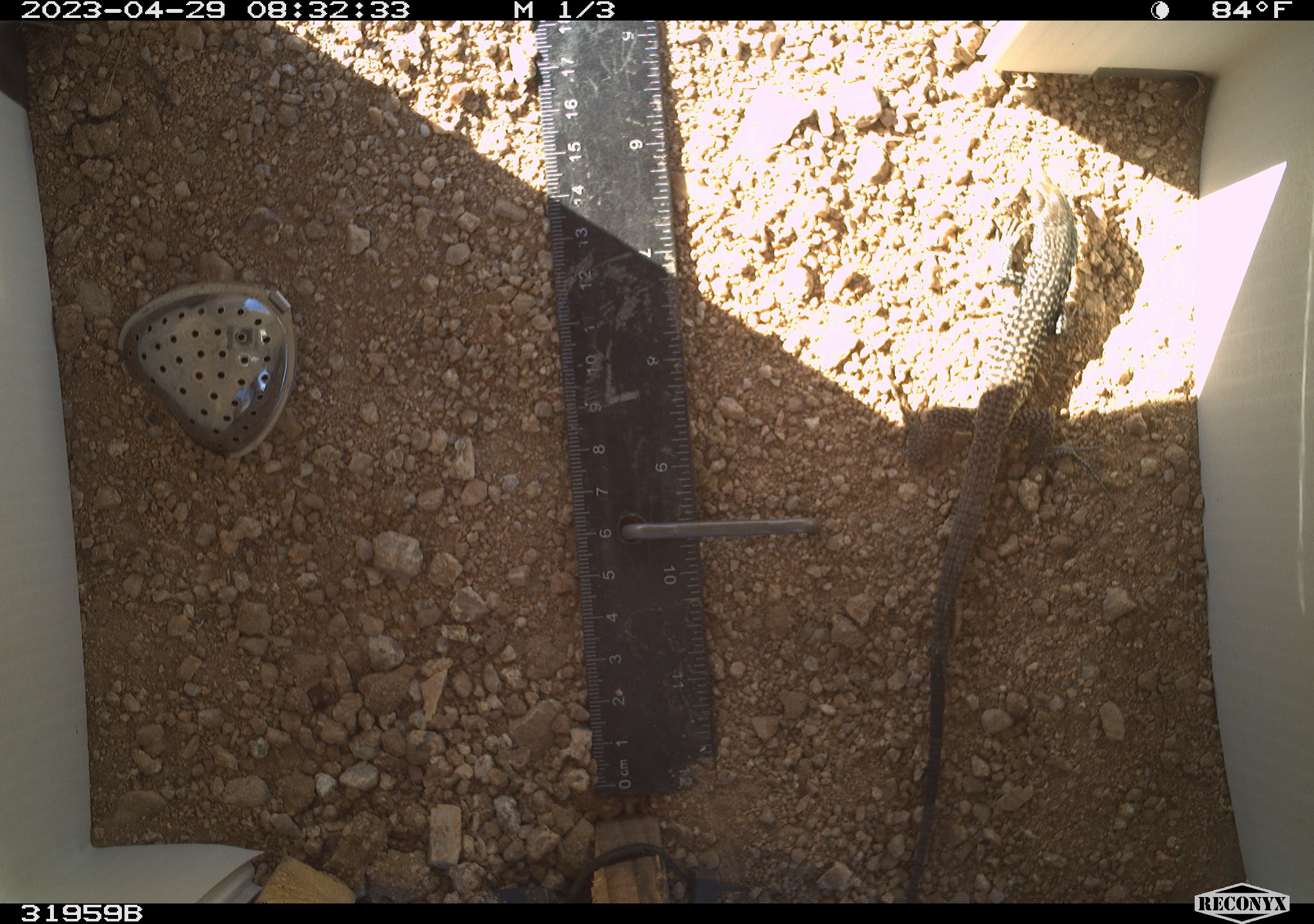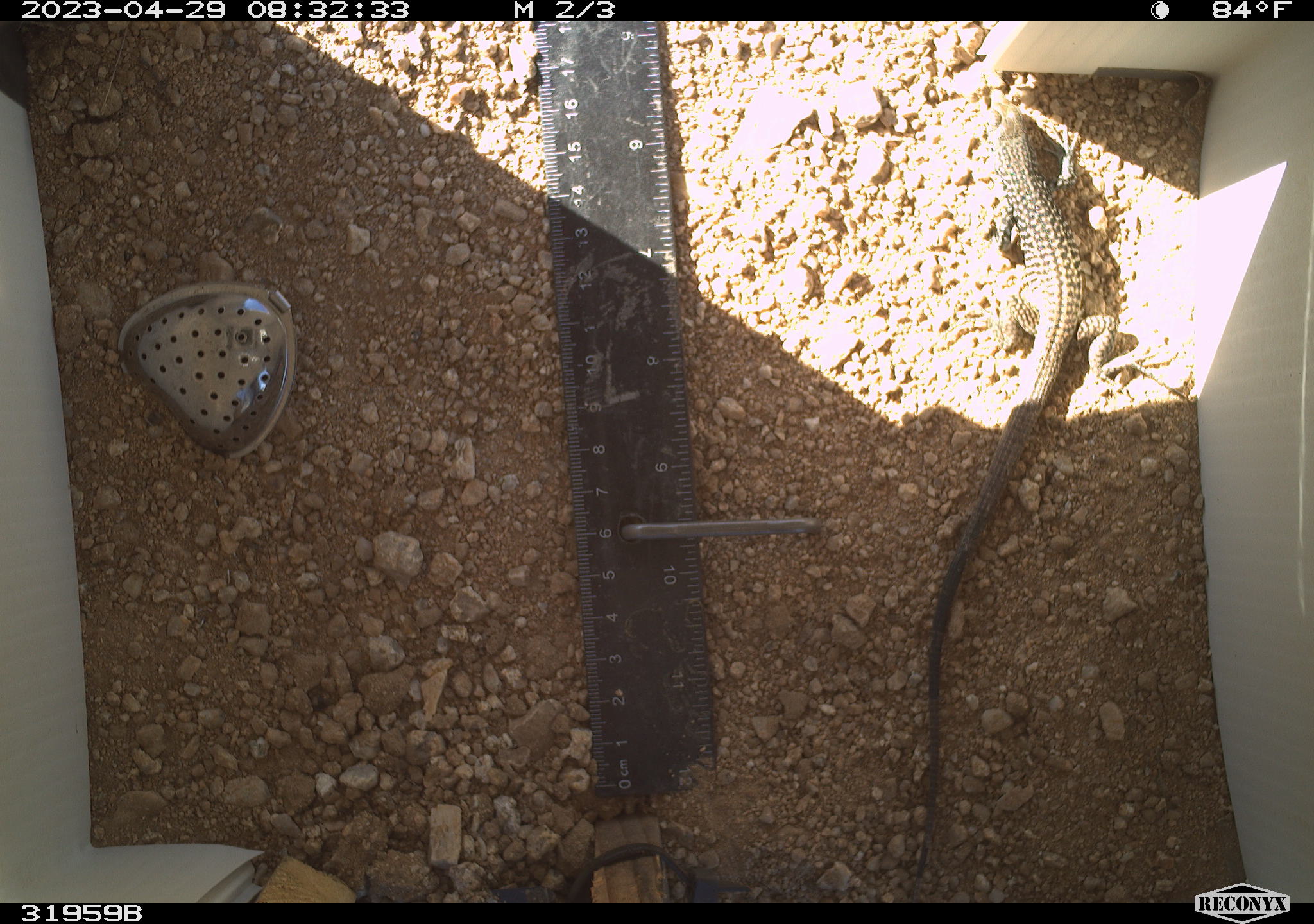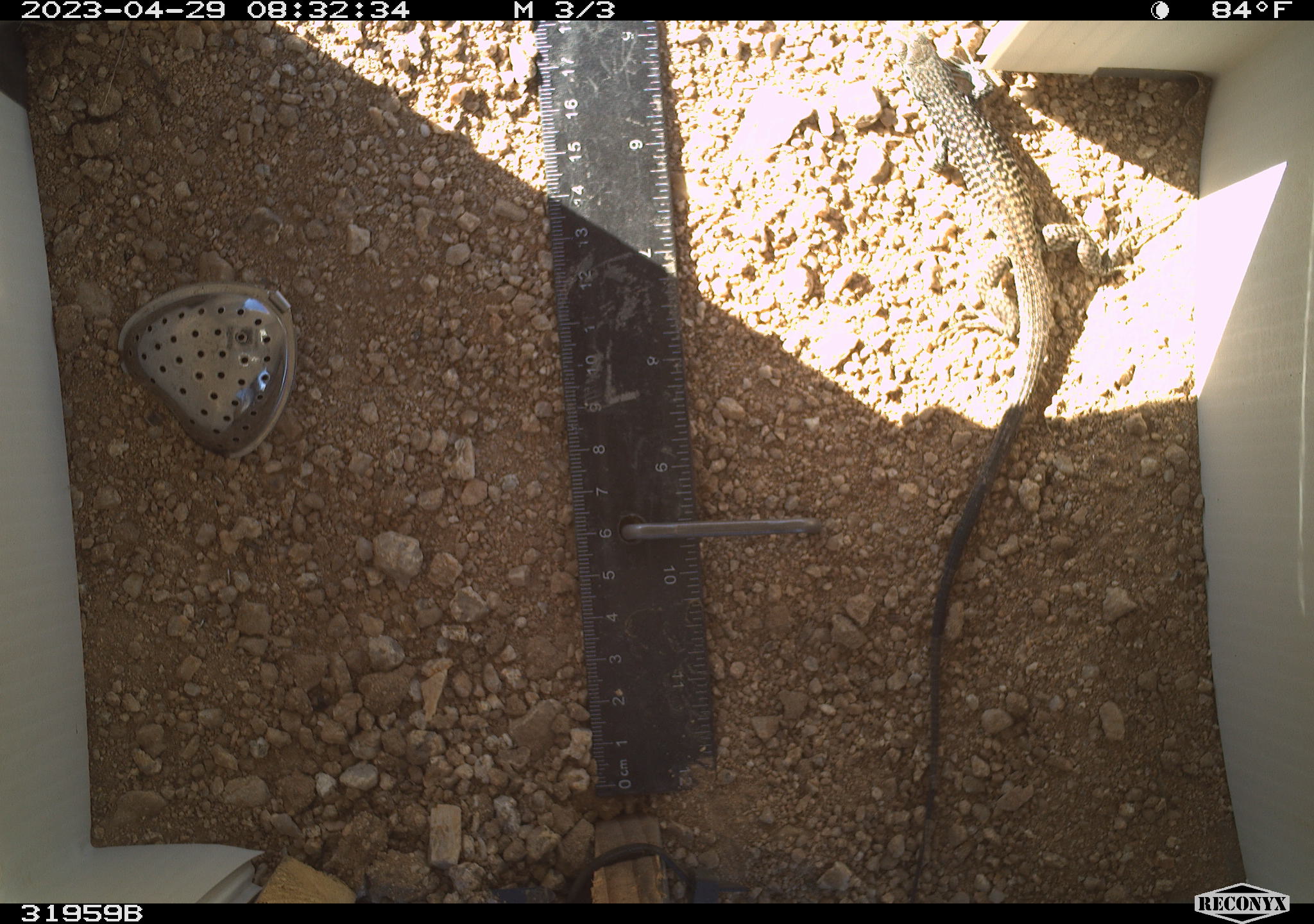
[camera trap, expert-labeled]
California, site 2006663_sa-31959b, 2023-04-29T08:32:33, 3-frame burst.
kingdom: Animalia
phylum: Chordata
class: Reptilia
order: Squamata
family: Teiidae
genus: Aspidoscelis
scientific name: Aspidoscelis tigris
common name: western whiptail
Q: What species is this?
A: Western whiptail (Aspidoscelis tigris).